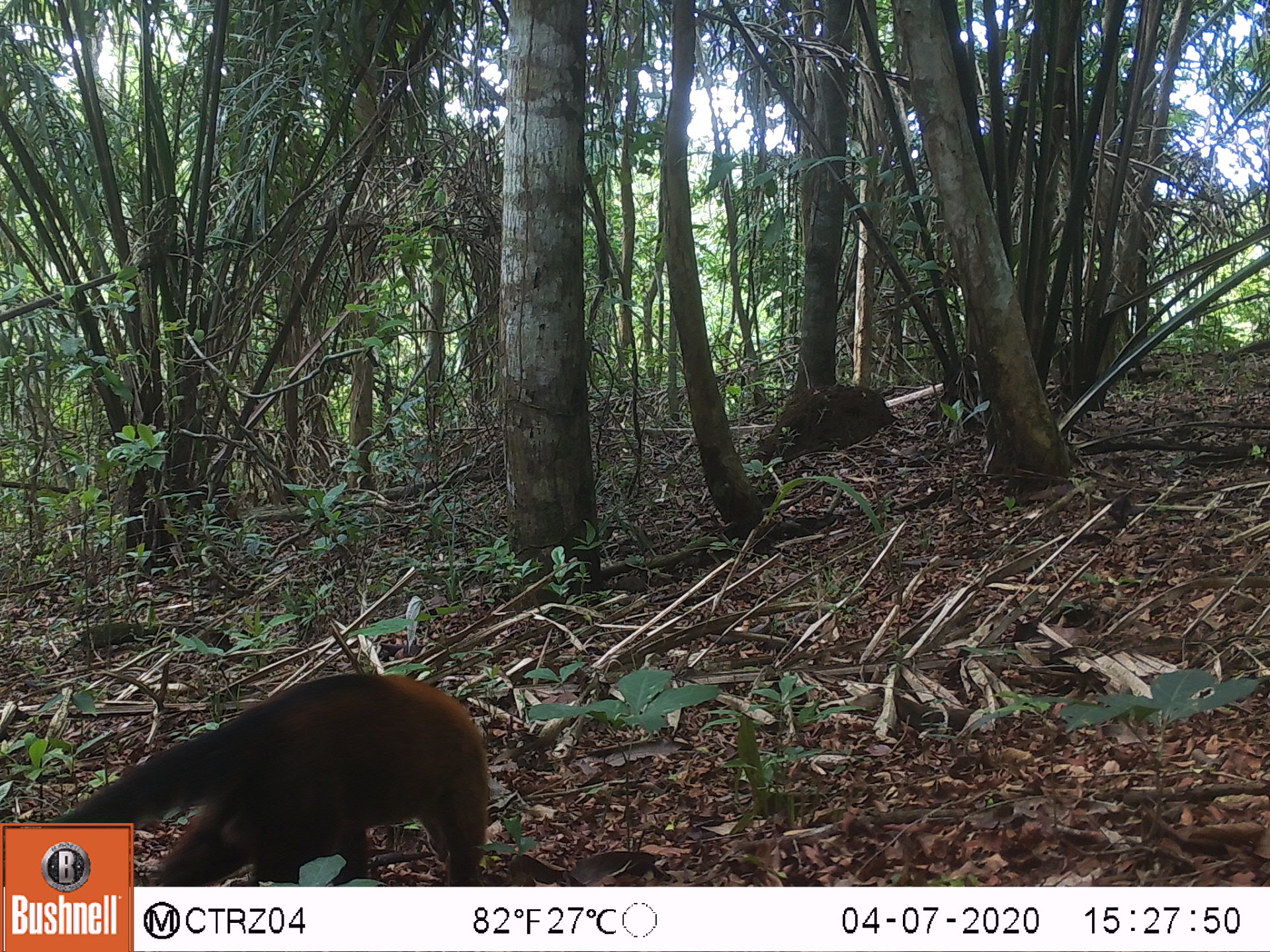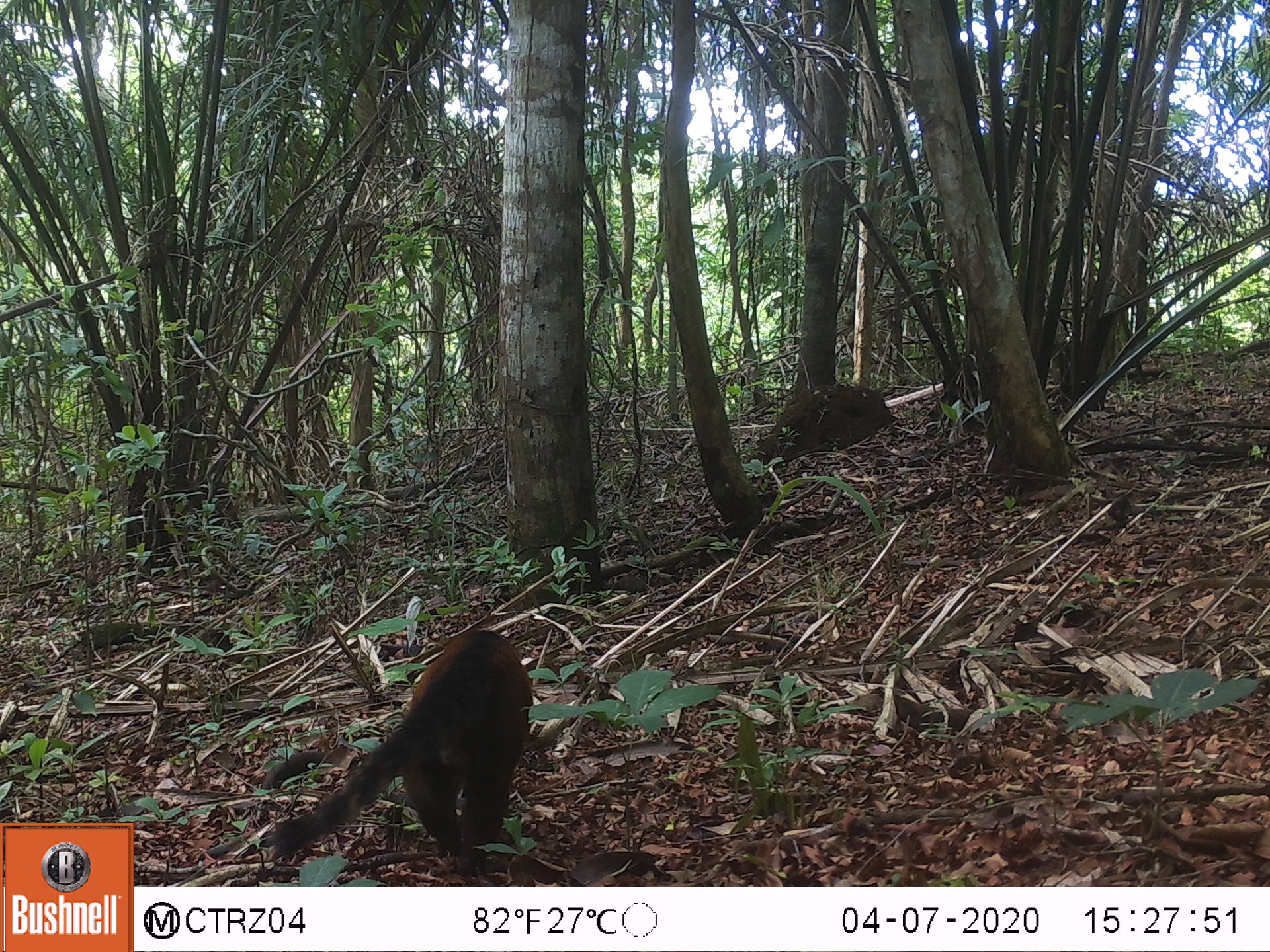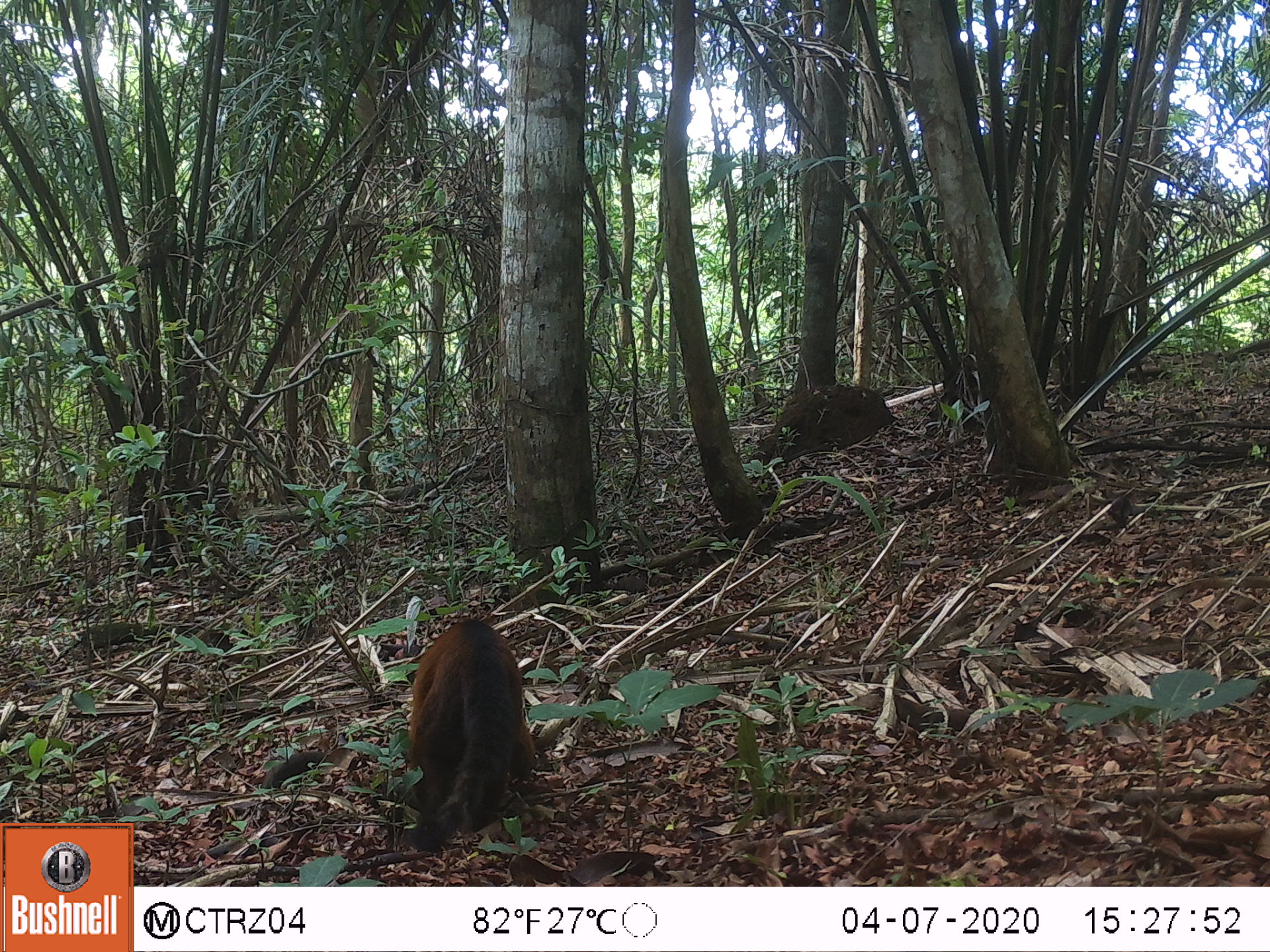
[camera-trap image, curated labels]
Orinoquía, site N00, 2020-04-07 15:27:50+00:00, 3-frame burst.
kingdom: Animalia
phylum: Chordata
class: Mammalia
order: Carnivora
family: Procyonidae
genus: Nasua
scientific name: Nasua nasua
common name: south american coati